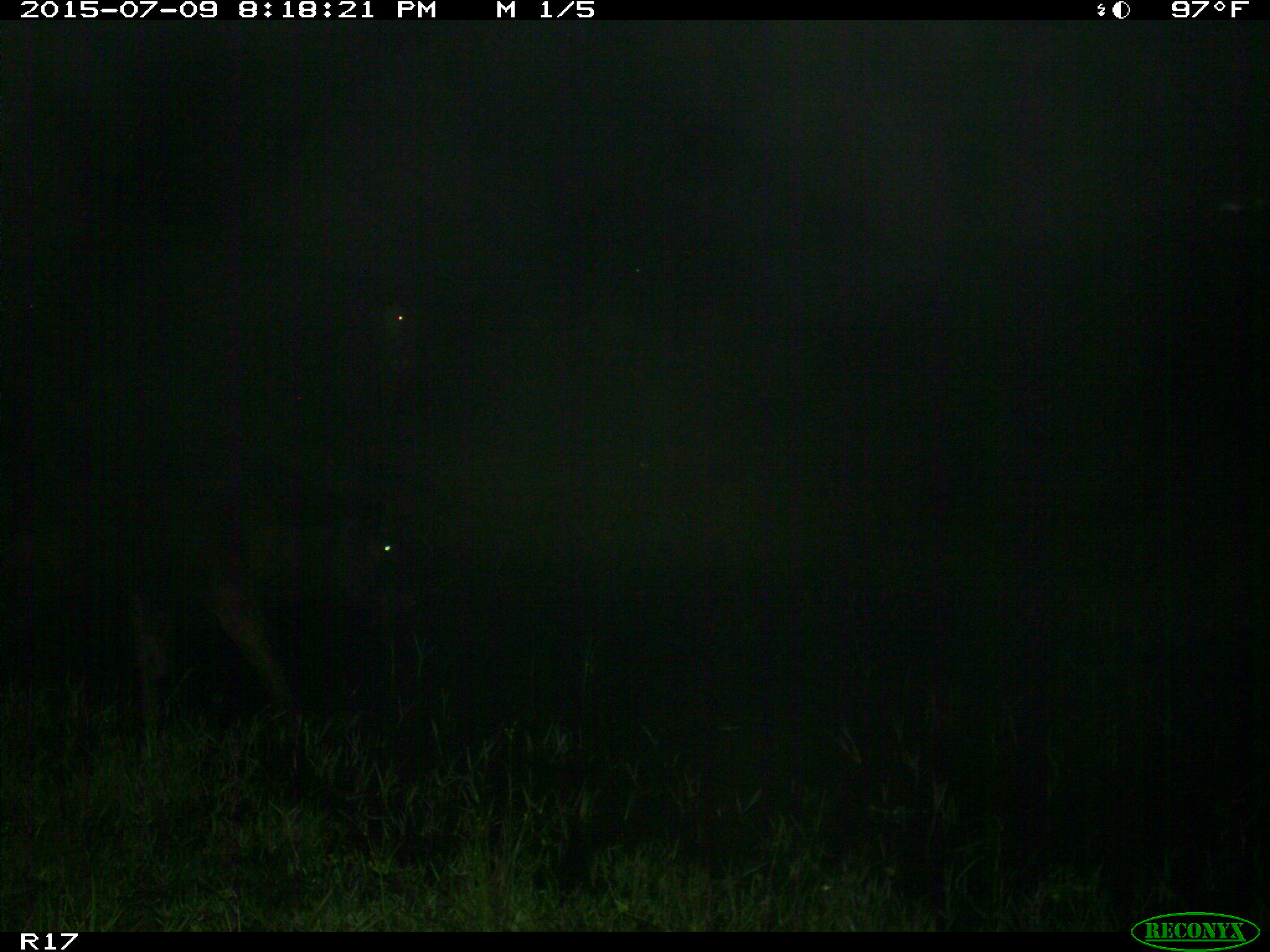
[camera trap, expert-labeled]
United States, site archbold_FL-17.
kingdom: Animalia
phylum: Chordata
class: Mammalia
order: Artiodactyla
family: Bovidae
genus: Bos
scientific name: Bos taurus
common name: domestic cow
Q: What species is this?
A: Bos taurus (domestic cow).